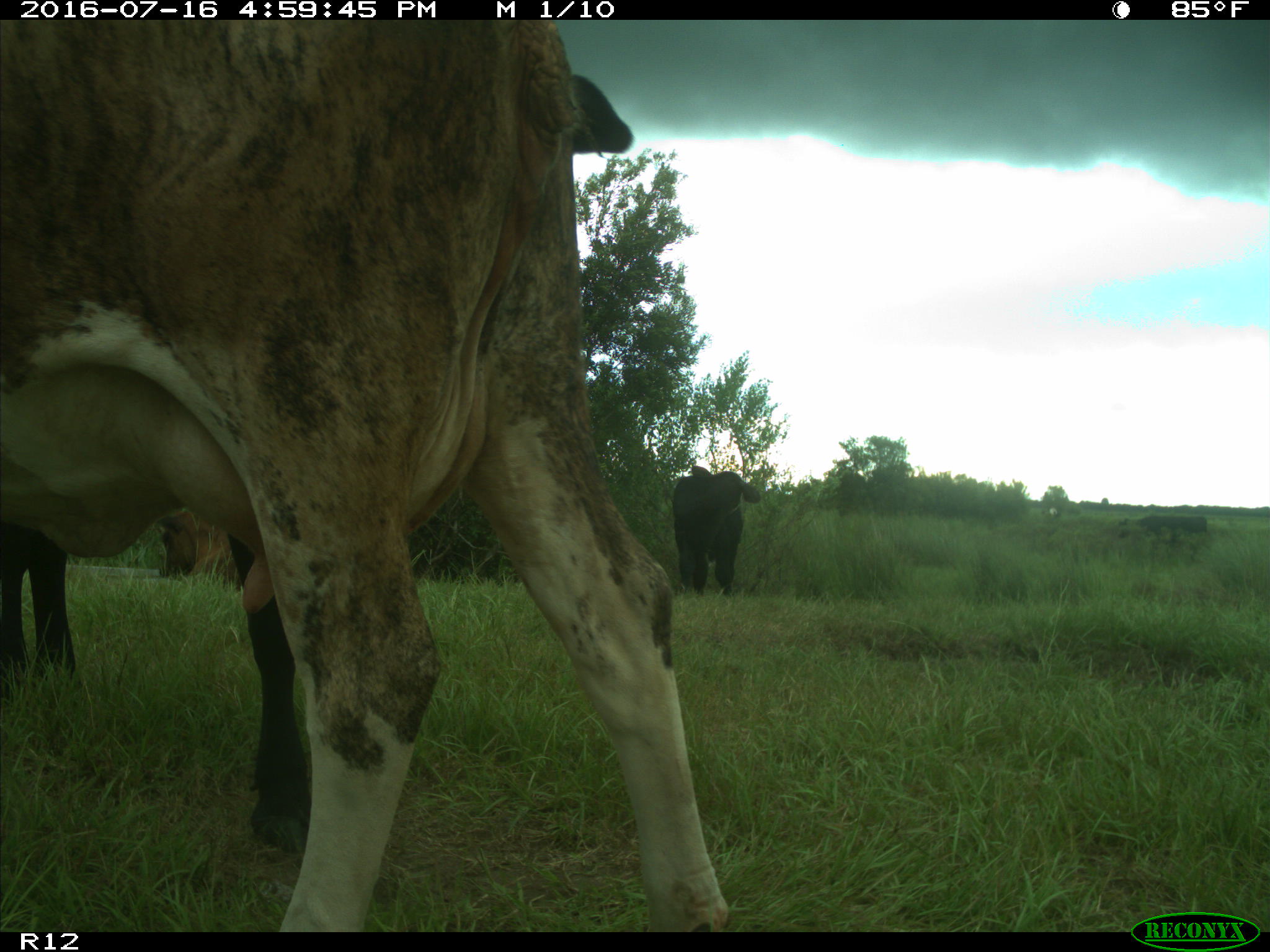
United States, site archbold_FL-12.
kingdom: Animalia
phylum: Chordata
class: Mammalia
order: Artiodactyla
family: Bovidae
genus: Bos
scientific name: Bos taurus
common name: domestic cow